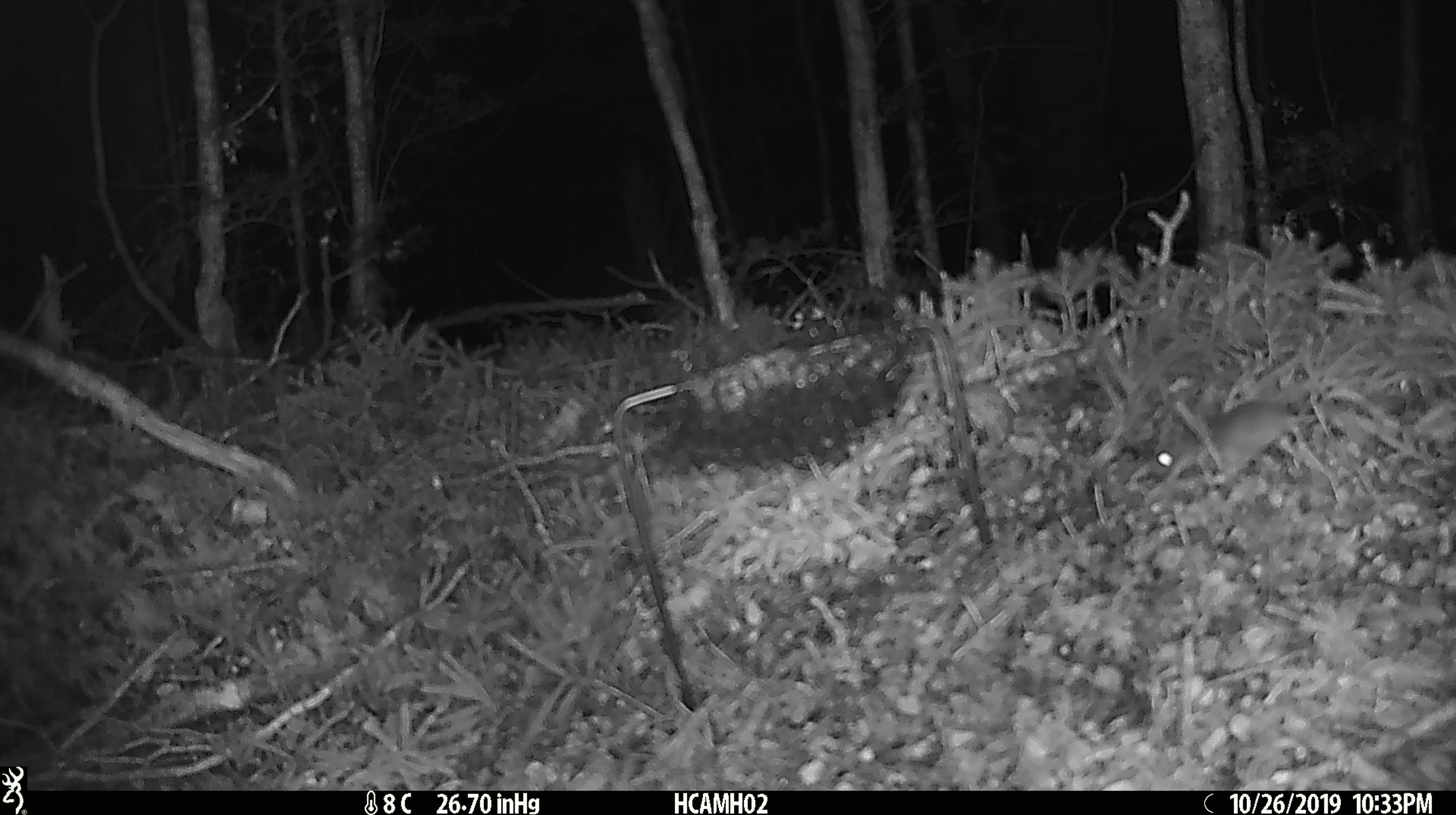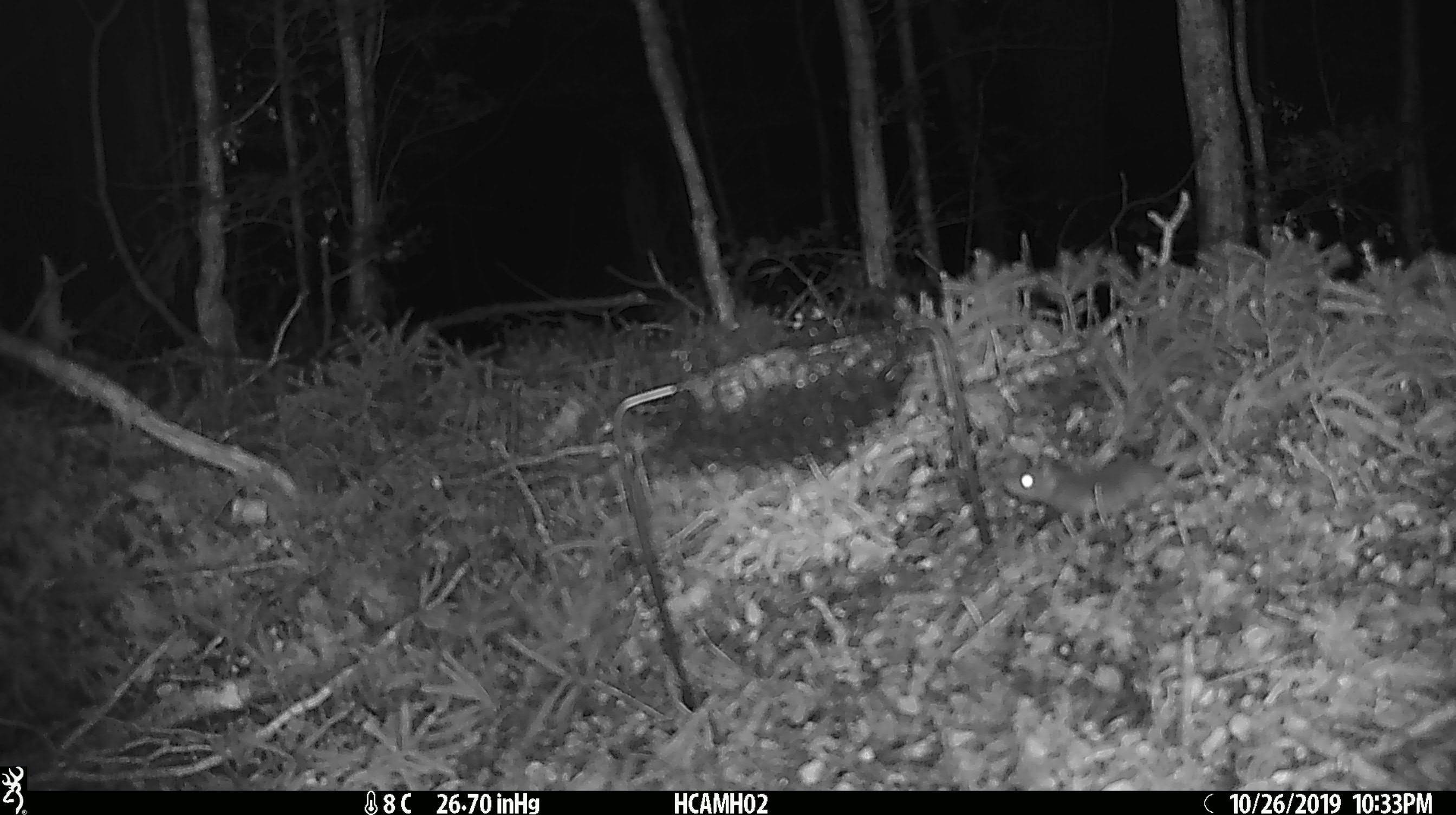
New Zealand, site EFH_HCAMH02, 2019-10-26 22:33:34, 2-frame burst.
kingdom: Animalia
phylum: Chordata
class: Mammalia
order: Rodentia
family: Muridae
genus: Mus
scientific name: Mus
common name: mouse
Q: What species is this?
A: Mouse (Mus).